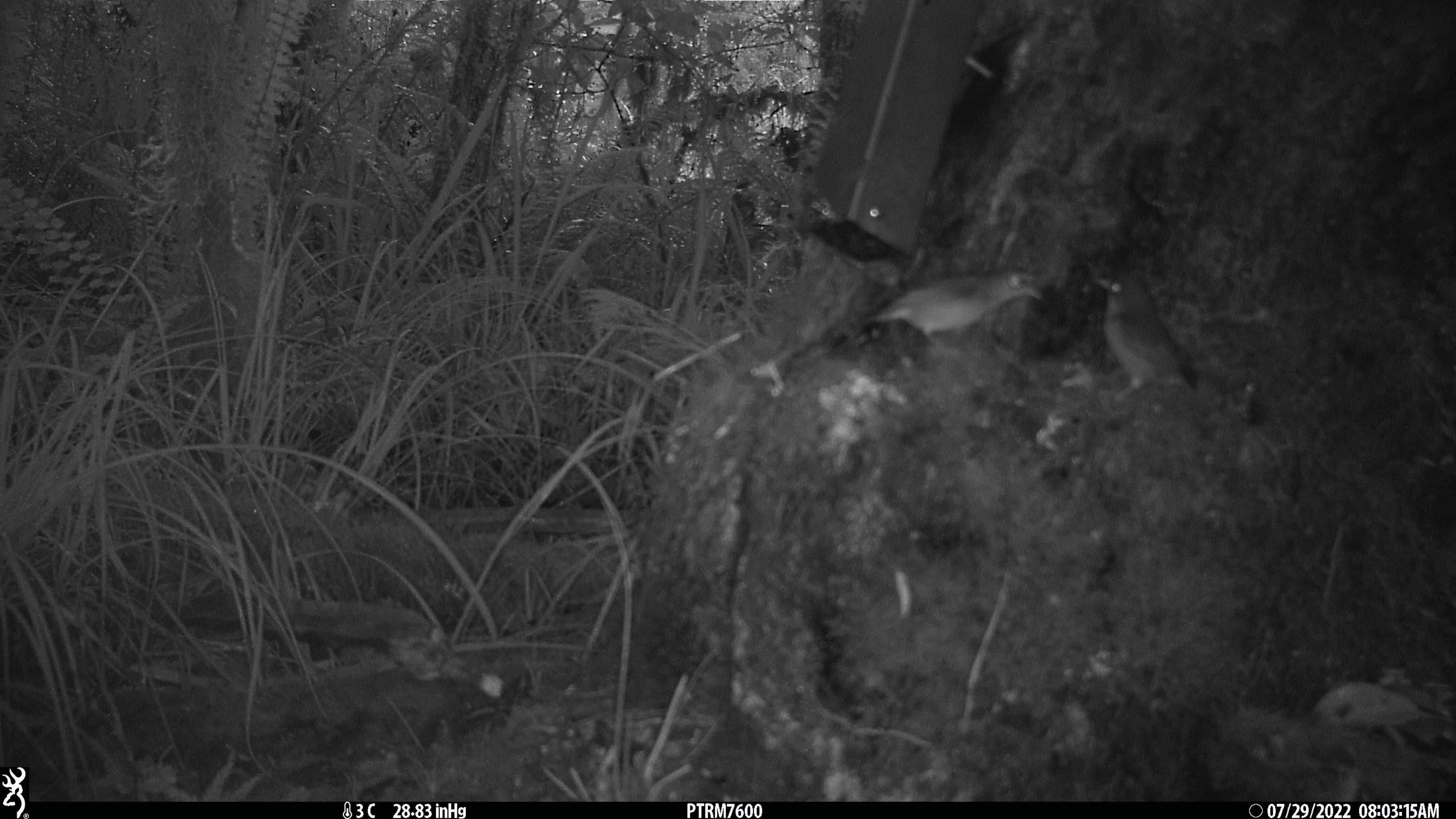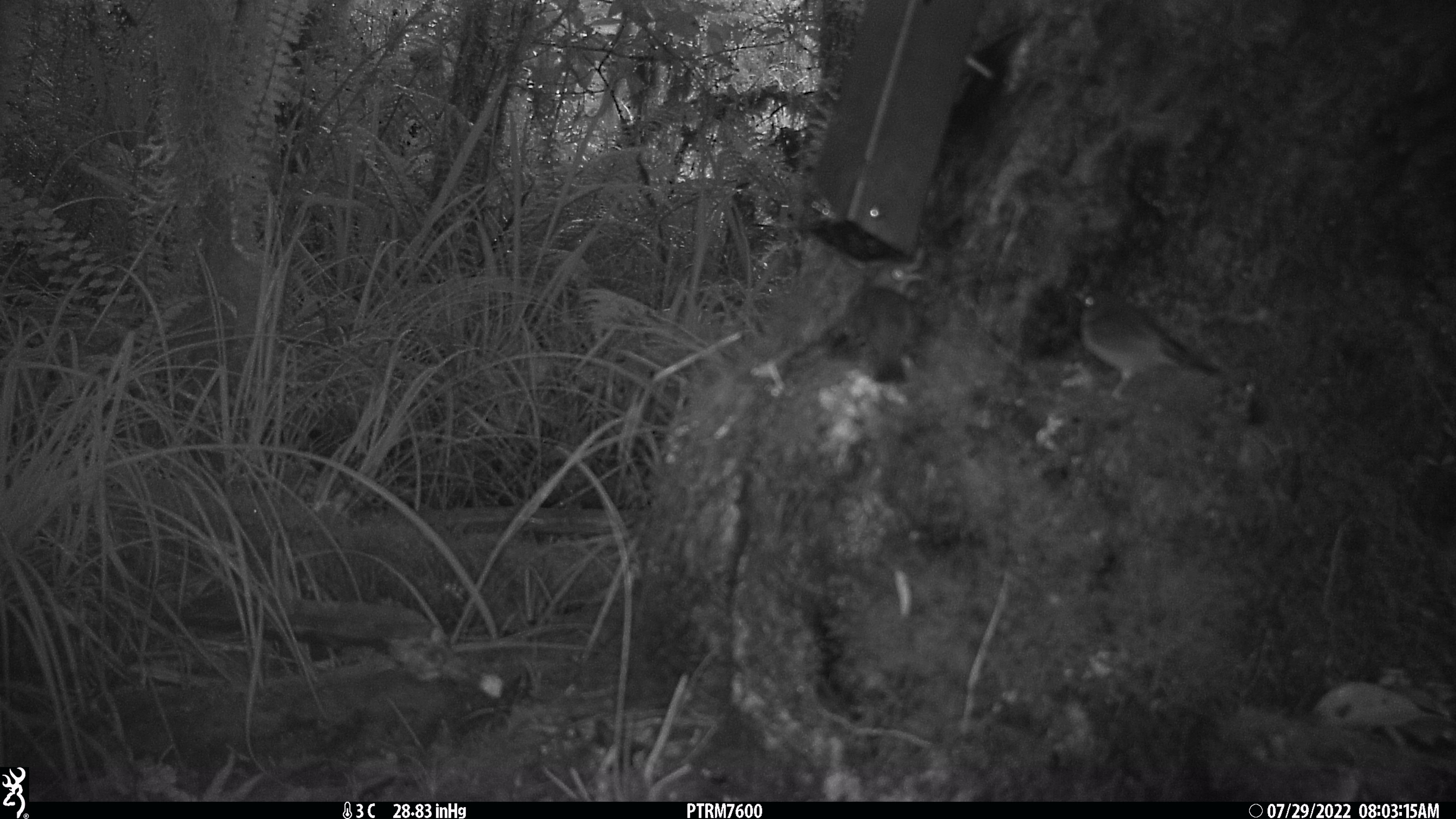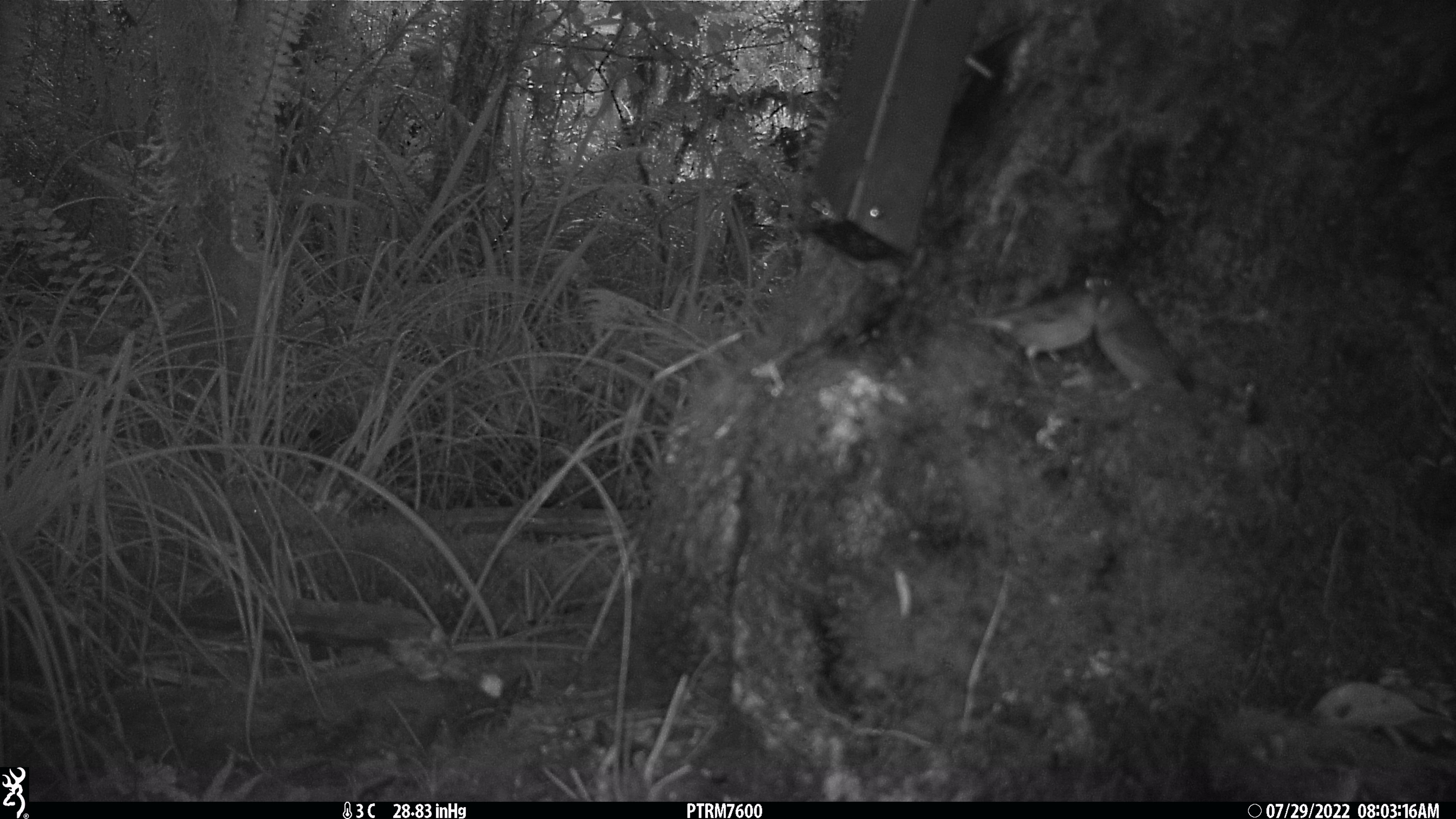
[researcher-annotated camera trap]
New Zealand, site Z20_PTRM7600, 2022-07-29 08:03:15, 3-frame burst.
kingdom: Animalia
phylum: Chordata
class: Aves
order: Passeriformes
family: Zosteropidae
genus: Zosterops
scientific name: Zosterops lateralis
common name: silvereye